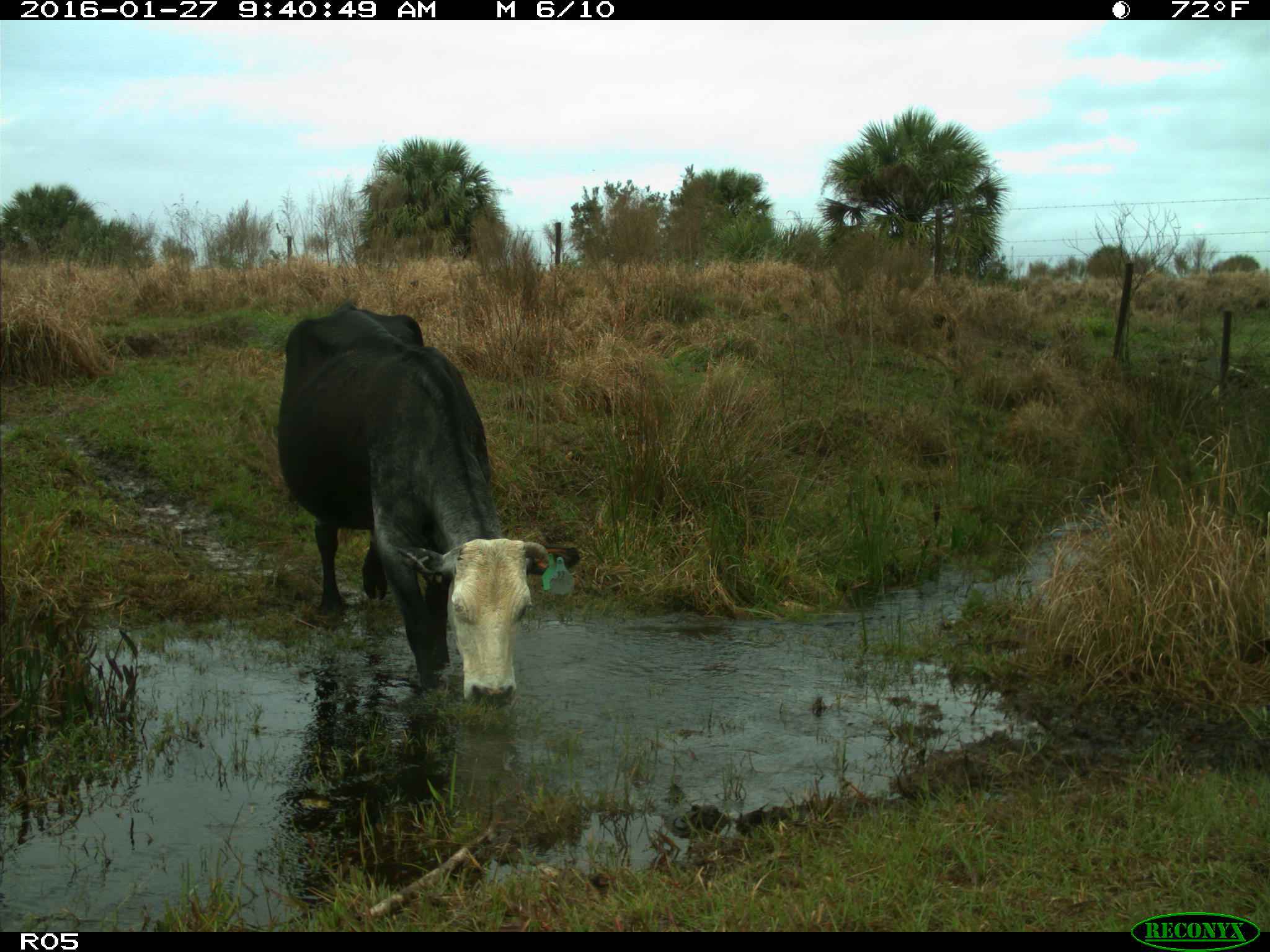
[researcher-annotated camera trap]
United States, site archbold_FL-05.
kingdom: Animalia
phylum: Chordata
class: Mammalia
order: Artiodactyla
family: Bovidae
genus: Bos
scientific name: Bos taurus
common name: domestic cow